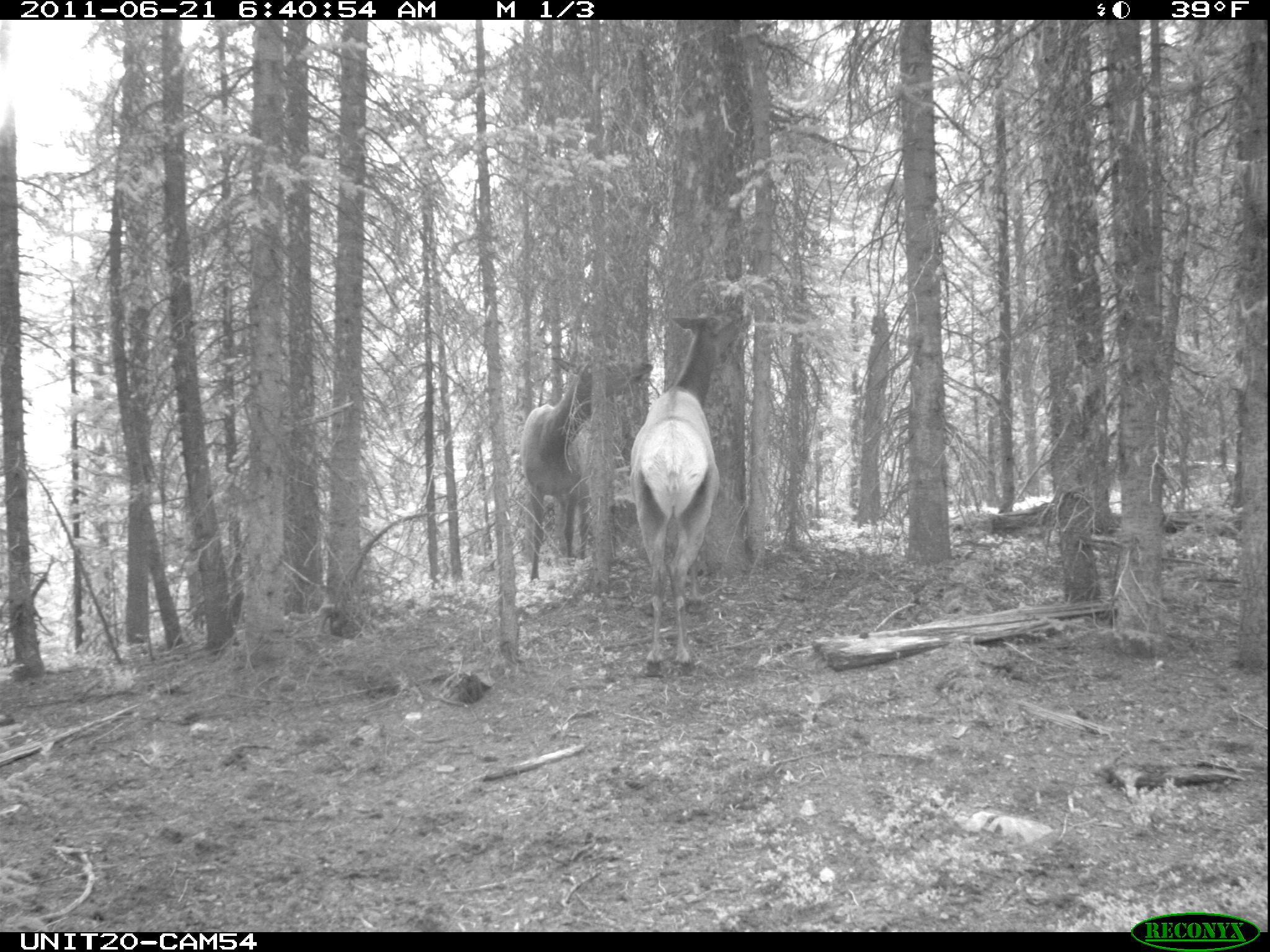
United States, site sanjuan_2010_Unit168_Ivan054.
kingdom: Animalia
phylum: Chordata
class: Mammalia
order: Artiodactyla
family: Cervidae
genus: Cervus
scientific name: Cervus elaphus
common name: red deer